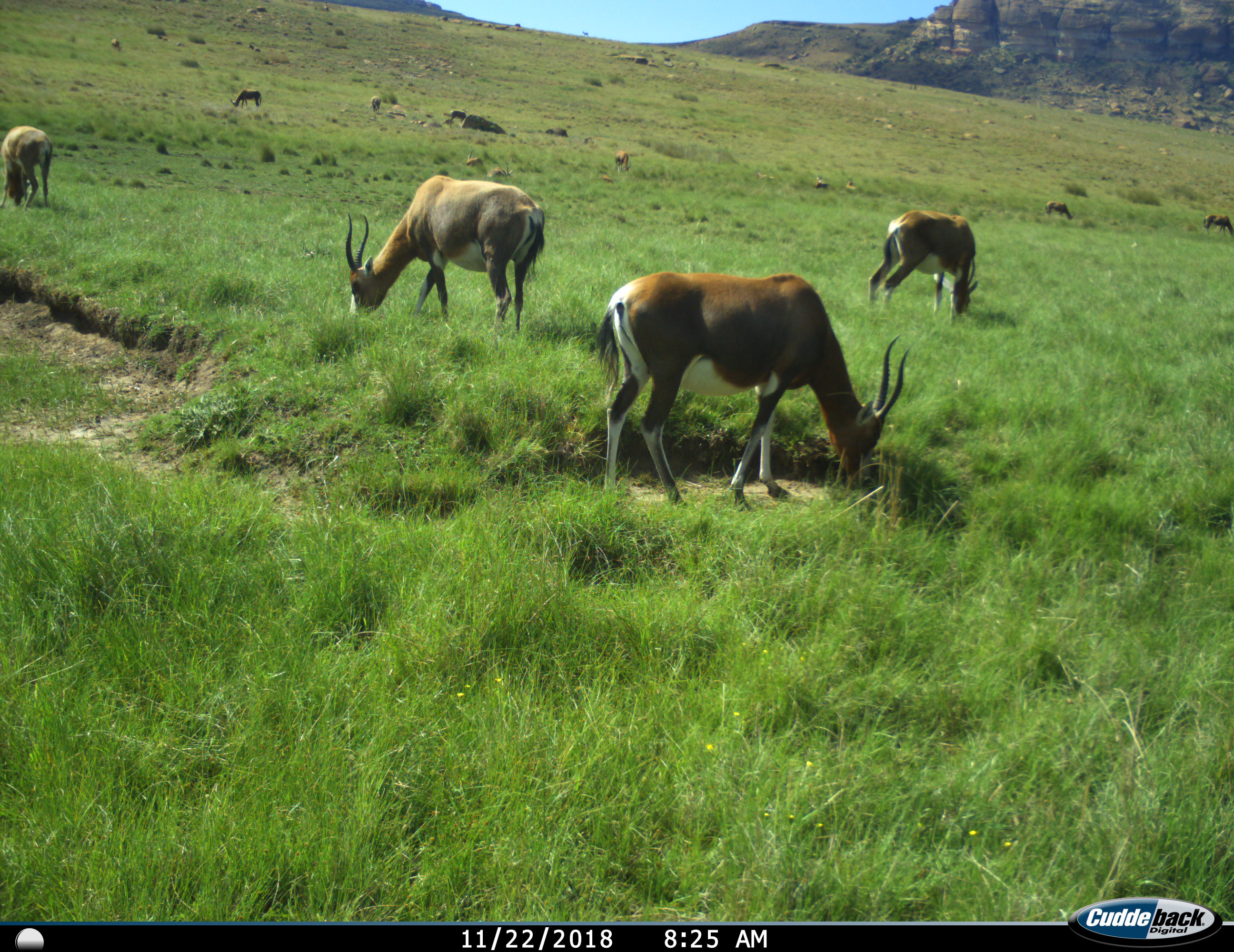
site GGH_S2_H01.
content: unidentified animal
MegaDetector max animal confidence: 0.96